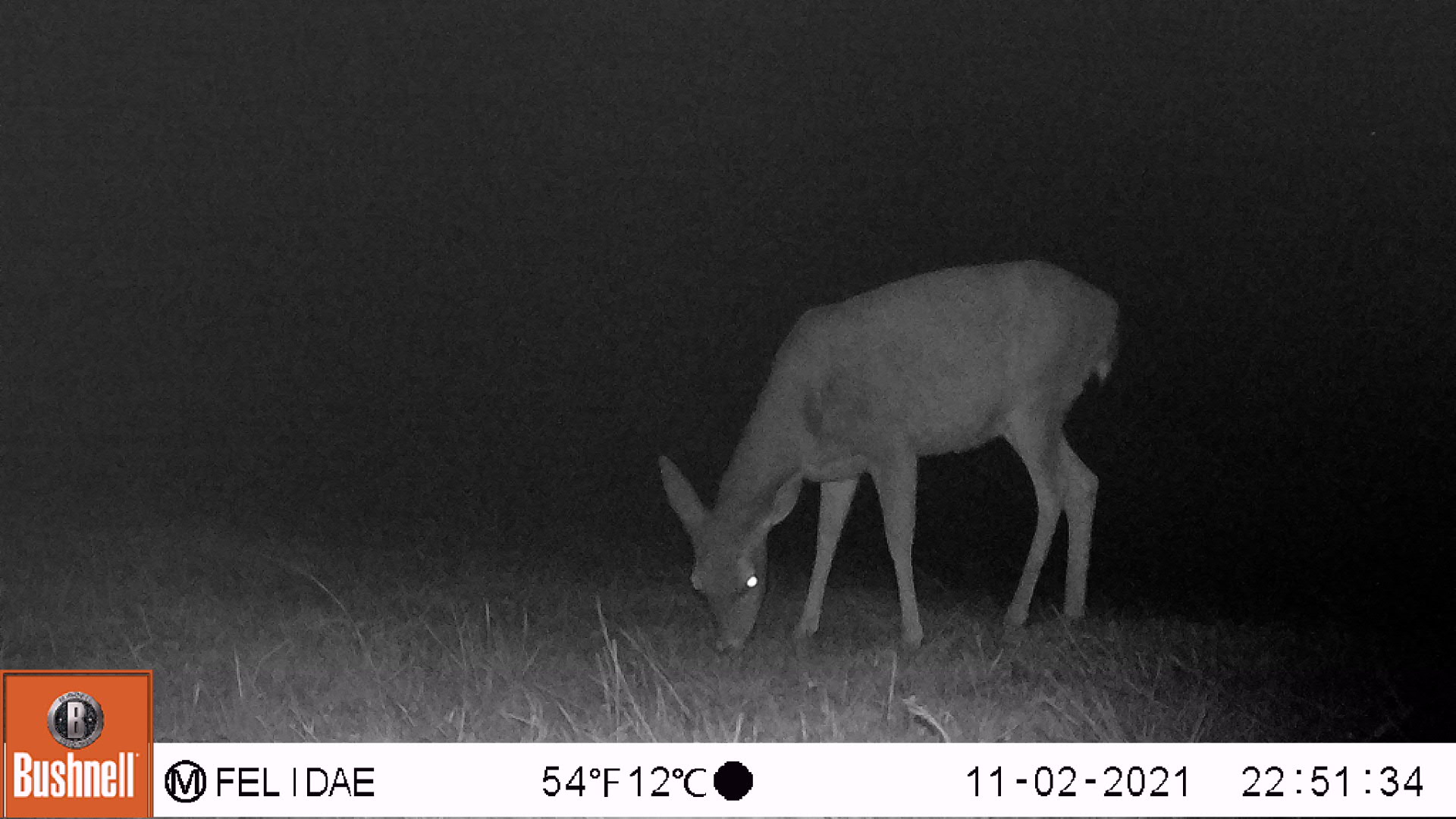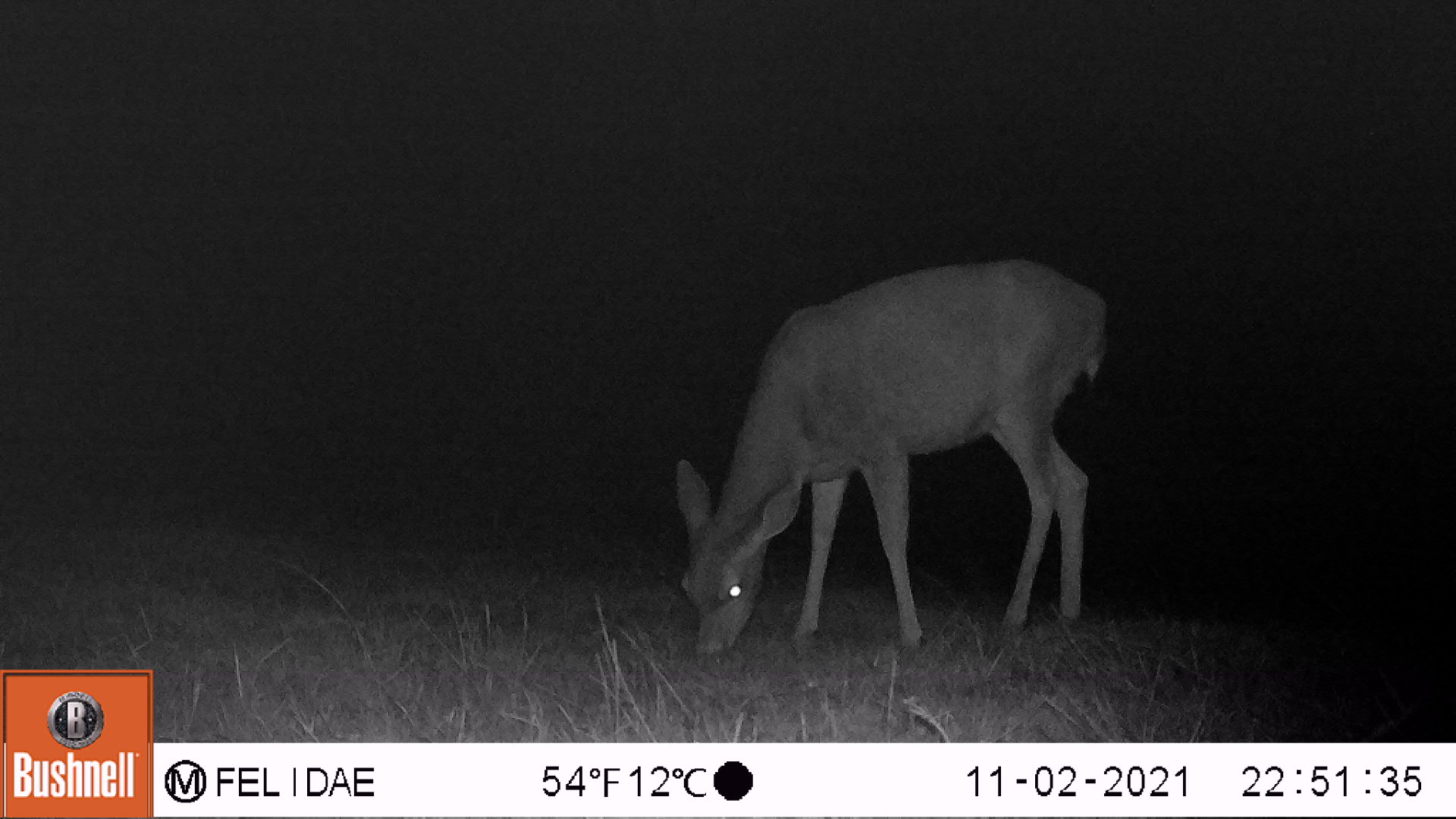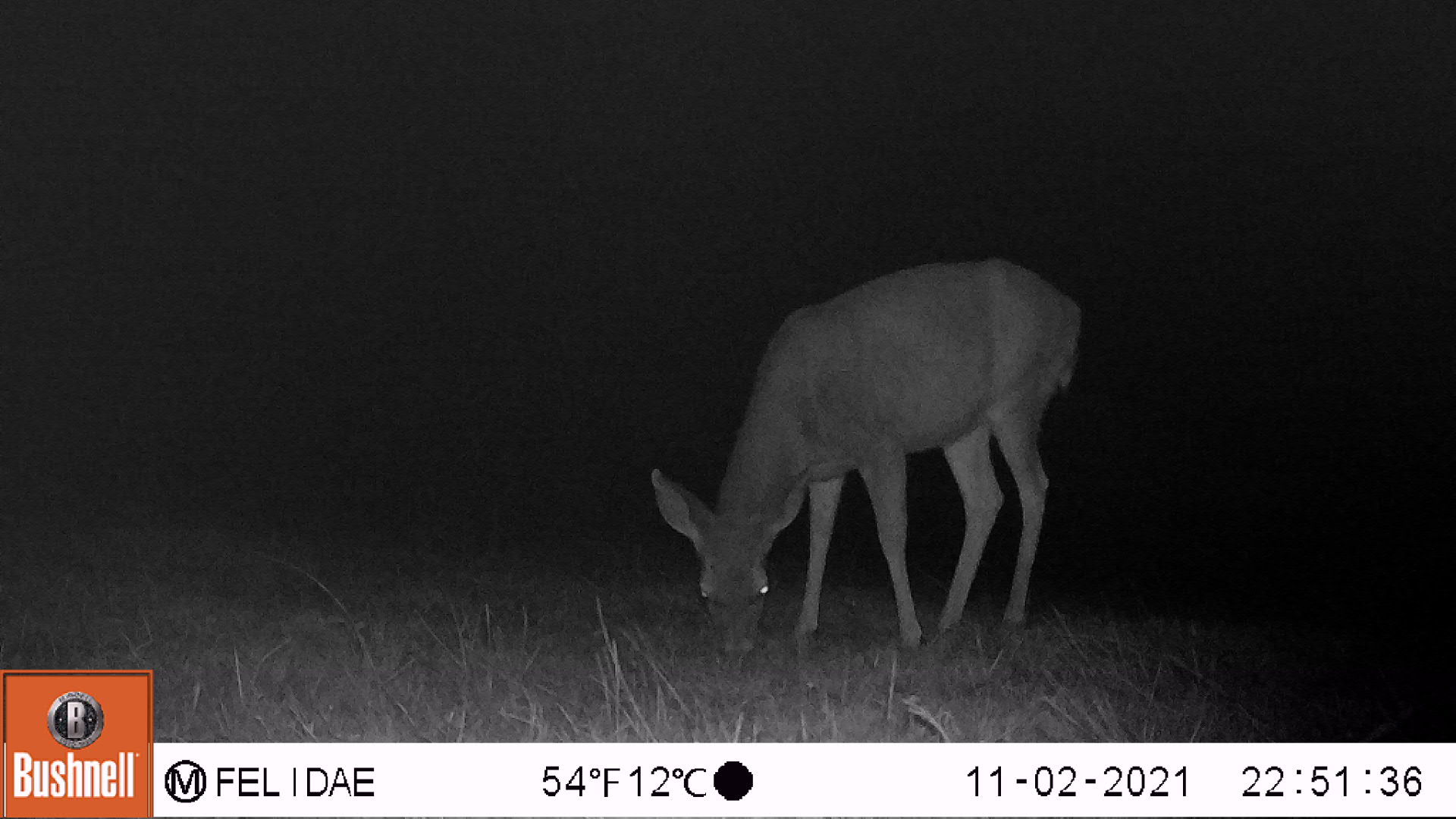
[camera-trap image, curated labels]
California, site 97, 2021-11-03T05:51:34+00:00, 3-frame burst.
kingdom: Animalia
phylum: Chordata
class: Mammalia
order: Artiodactyla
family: Cervidae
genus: Odocoileus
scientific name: Odocoileus hemionus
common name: mule deer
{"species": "mule deer (Odocoileus hemionus)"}